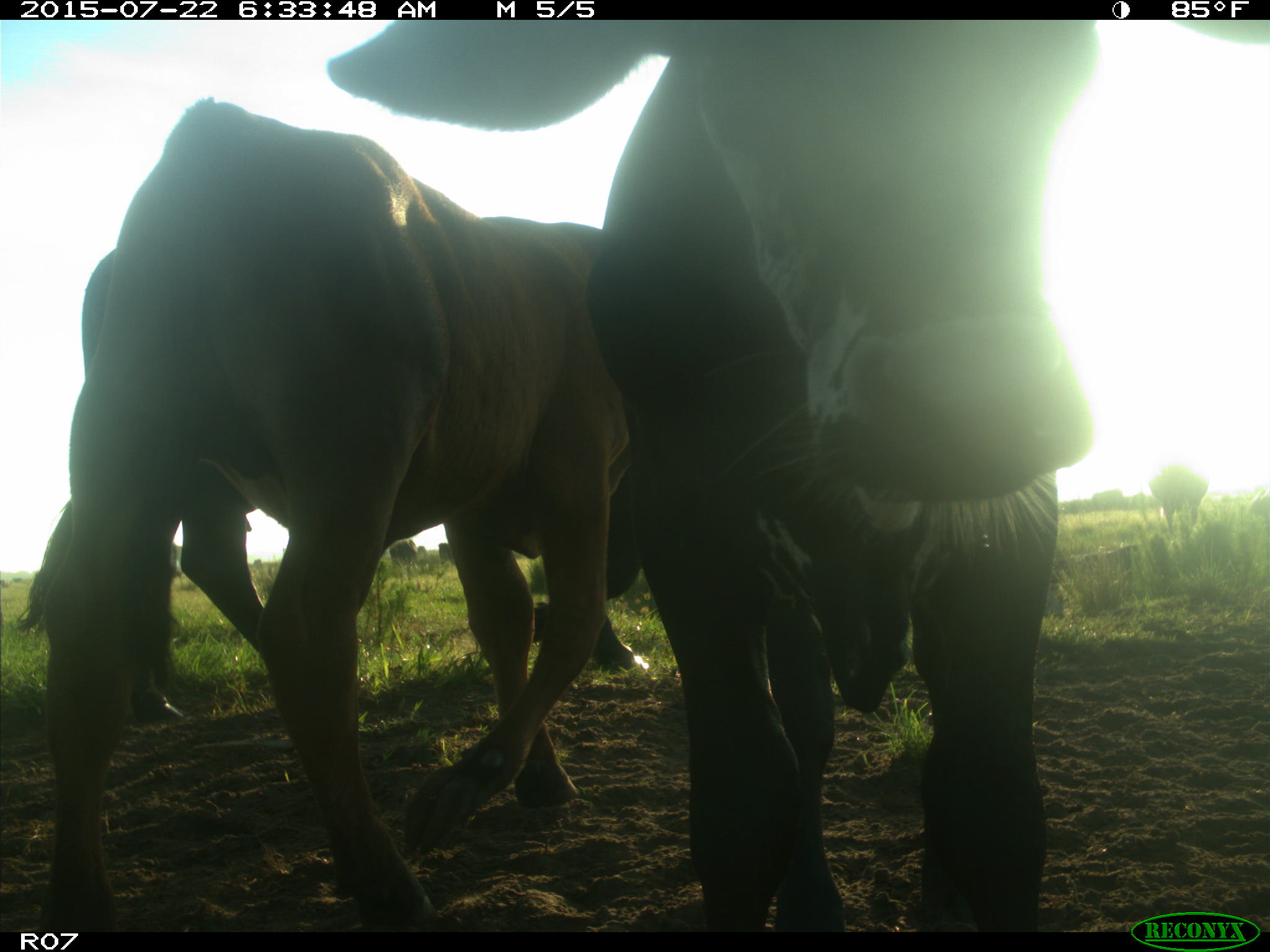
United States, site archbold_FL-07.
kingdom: Animalia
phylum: Chordata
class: Mammalia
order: Artiodactyla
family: Suidae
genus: Sus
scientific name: Sus scrofa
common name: wild boar